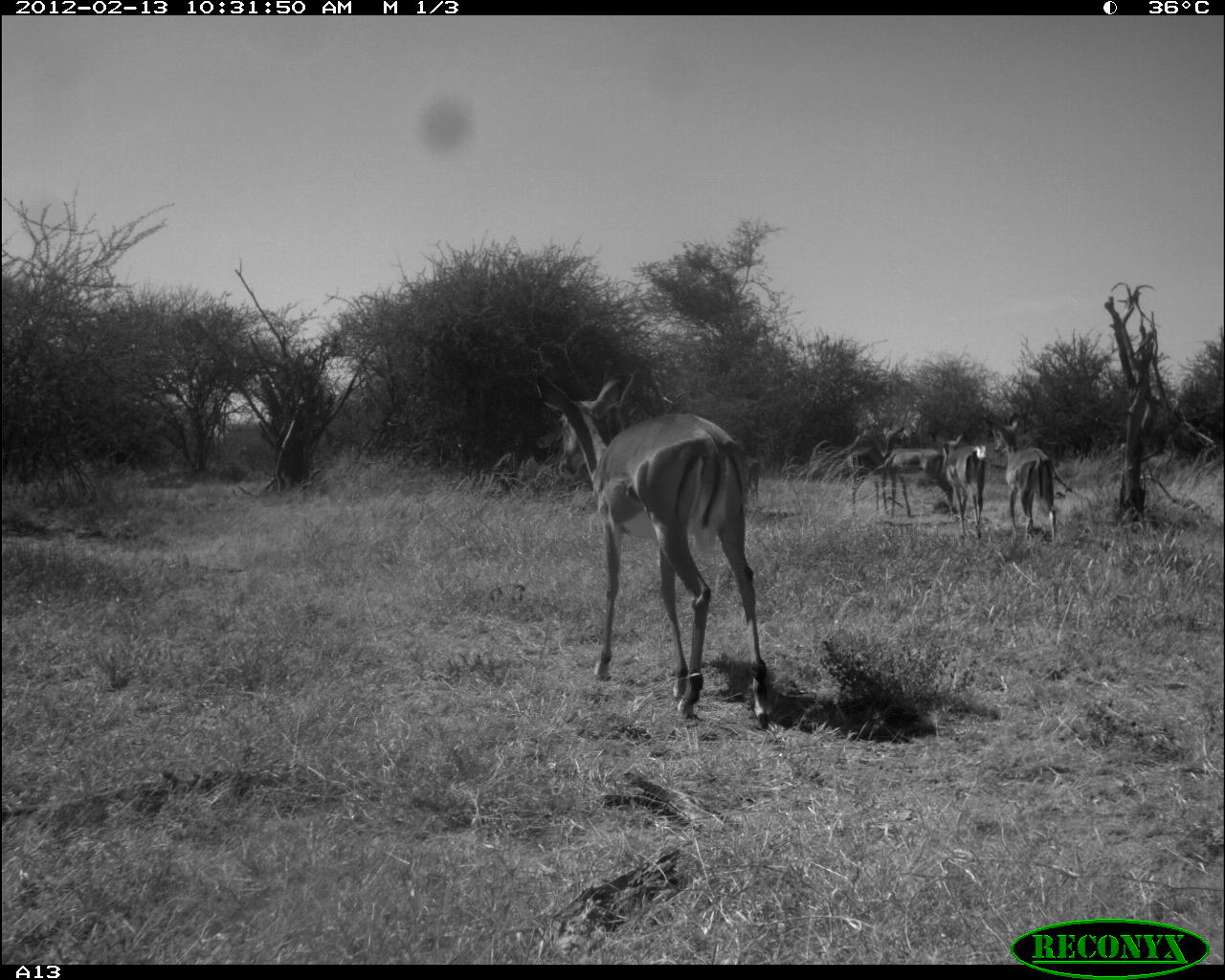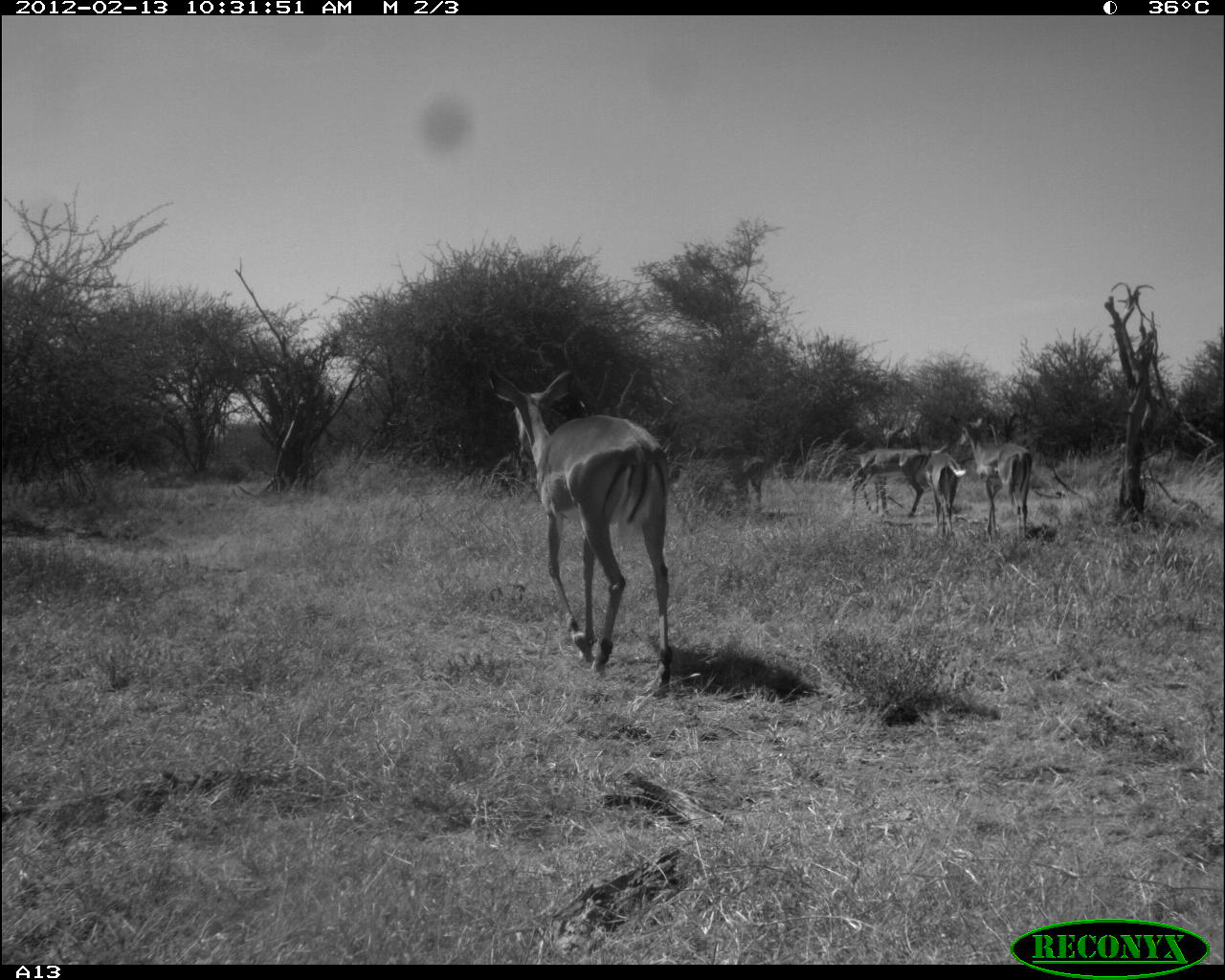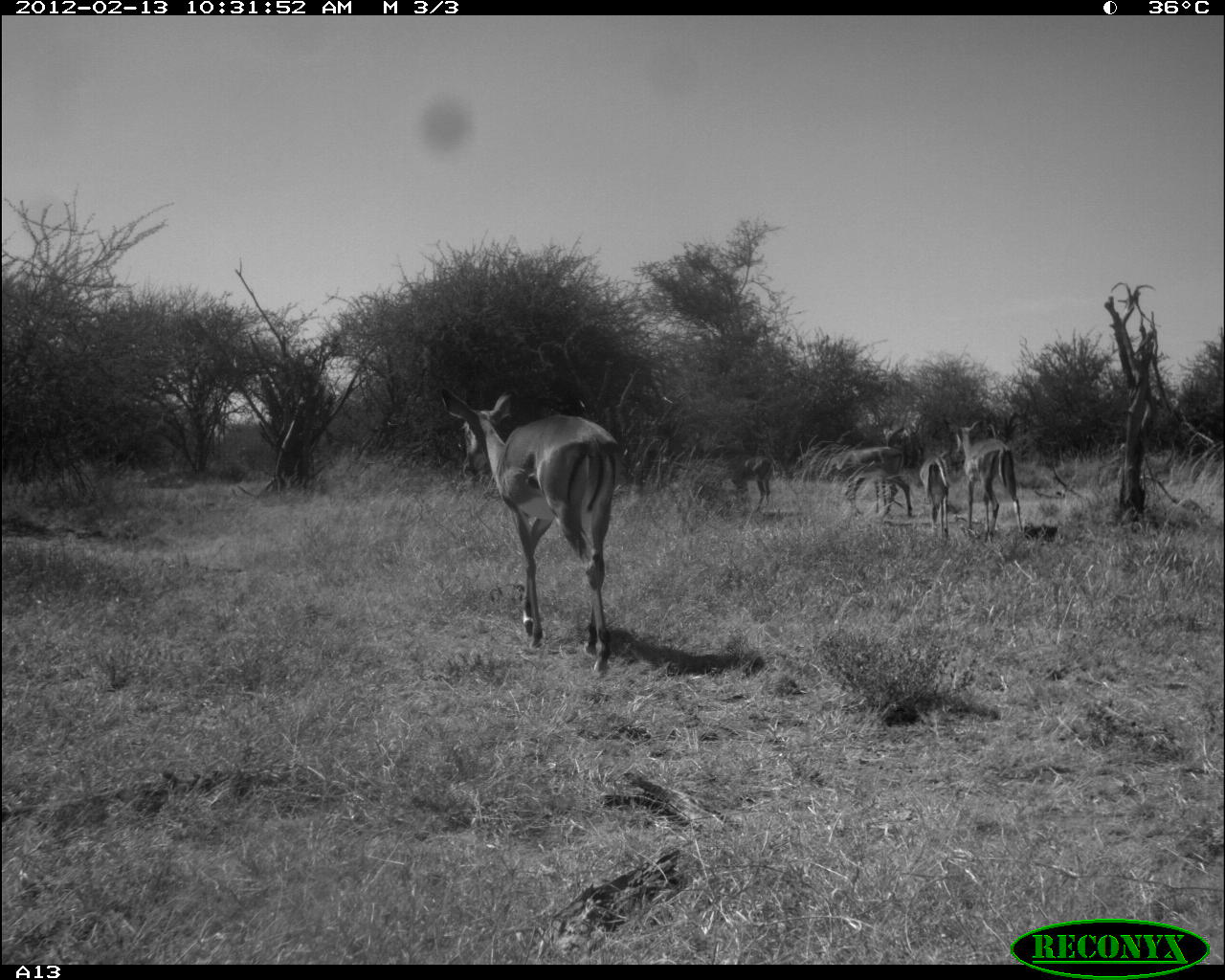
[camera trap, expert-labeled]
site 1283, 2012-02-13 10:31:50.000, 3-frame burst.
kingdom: Animalia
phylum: Chordata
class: Mammalia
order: Artiodactyla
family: Bovidae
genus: Aepyceros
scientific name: Aepyceros melampus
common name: impala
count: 5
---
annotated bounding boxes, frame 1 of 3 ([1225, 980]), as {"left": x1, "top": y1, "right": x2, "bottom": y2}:
aepyceros melampus: {"left": 530, "top": 367, "right": 772, "bottom": 731}; {"left": 982, "top": 411, "right": 1058, "bottom": 543}; {"left": 871, "top": 445, "right": 958, "bottom": 520}; {"left": 935, "top": 432, "right": 989, "bottom": 541}; {"left": 844, "top": 447, "right": 890, "bottom": 517}